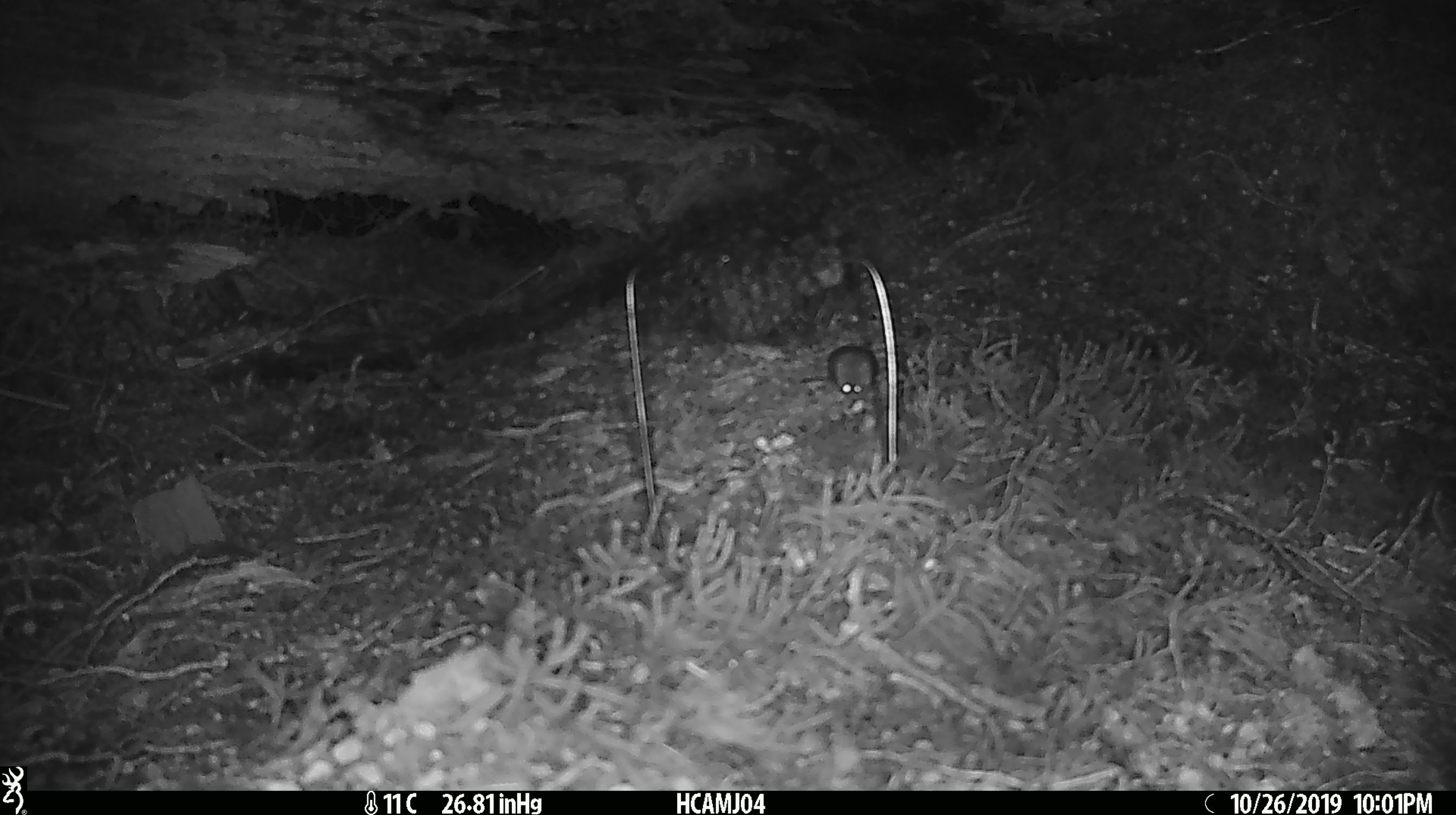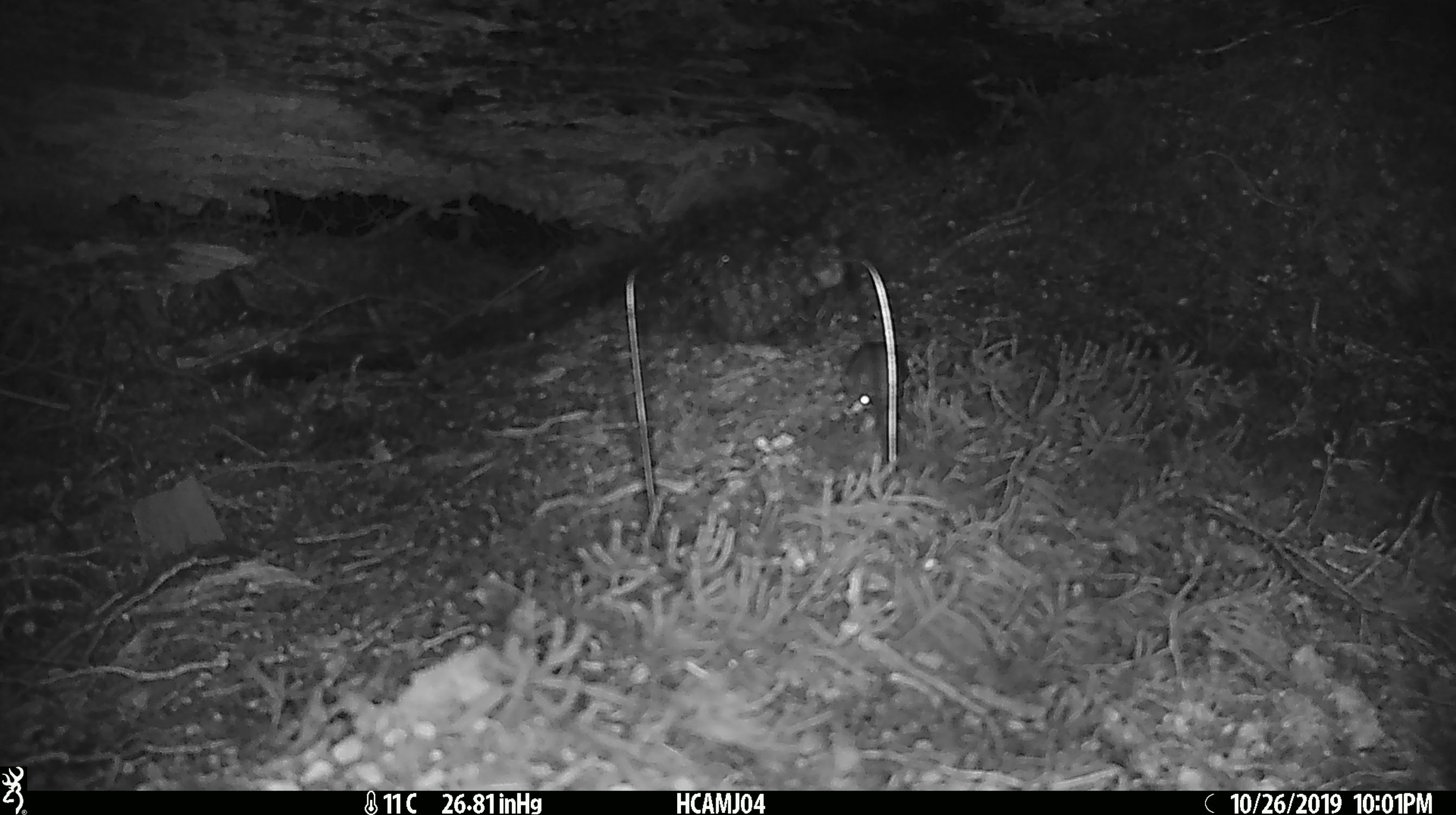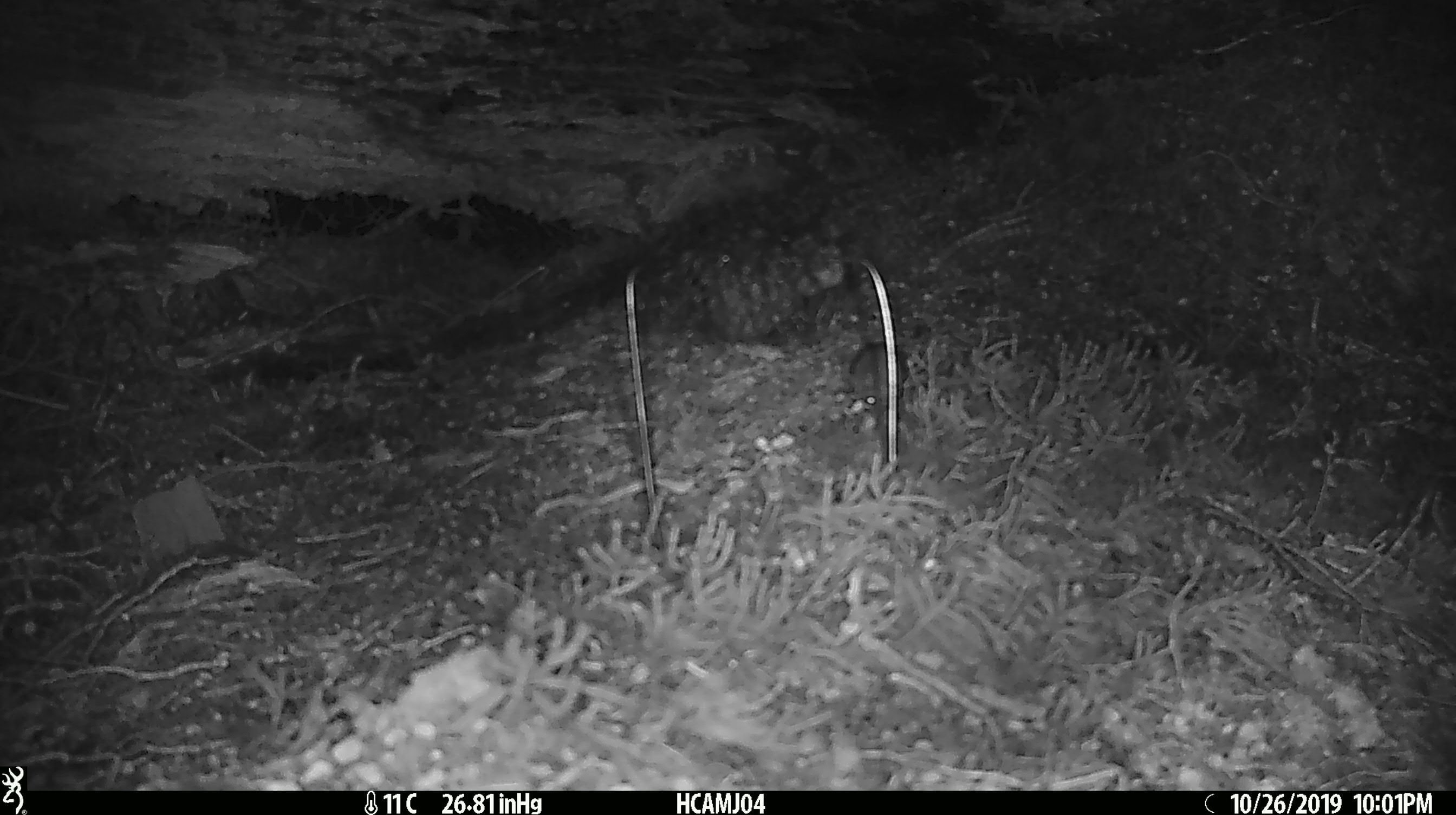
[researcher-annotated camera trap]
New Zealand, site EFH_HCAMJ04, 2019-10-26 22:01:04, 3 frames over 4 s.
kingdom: Animalia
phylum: Chordata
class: Mammalia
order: Rodentia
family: Muridae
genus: Mus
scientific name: Mus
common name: mouse